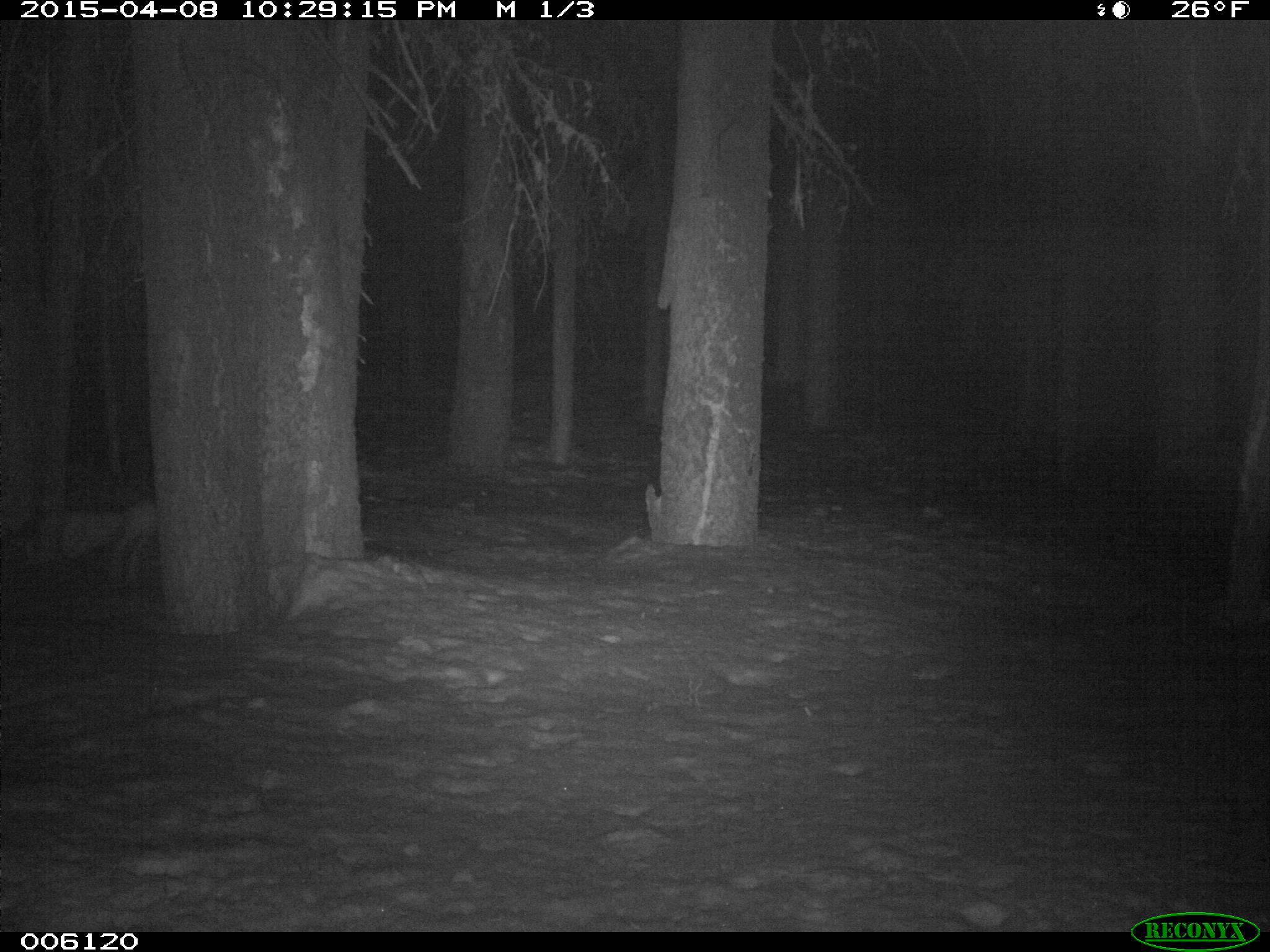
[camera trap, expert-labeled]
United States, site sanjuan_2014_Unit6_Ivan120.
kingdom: Animalia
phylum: Chordata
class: Mammalia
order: Lagomorpha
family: Leporidae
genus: Lepus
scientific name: Lepus americanus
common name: snowshoe hare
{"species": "Lepus americanus (snowshoe hare)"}